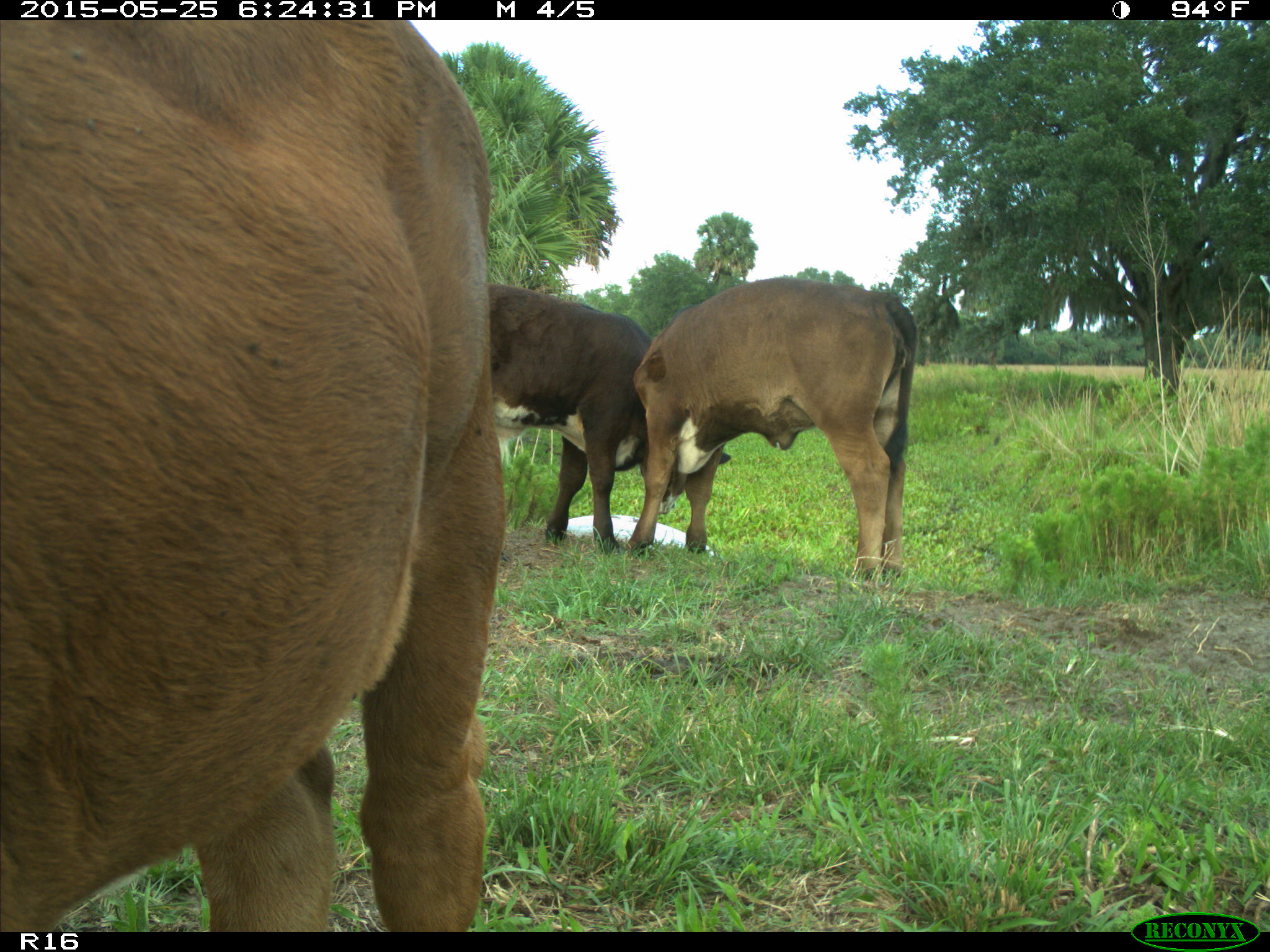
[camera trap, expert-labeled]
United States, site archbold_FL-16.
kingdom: Animalia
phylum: Chordata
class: Mammalia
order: Artiodactyla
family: Bovidae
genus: Bos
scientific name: Bos taurus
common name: domestic cow